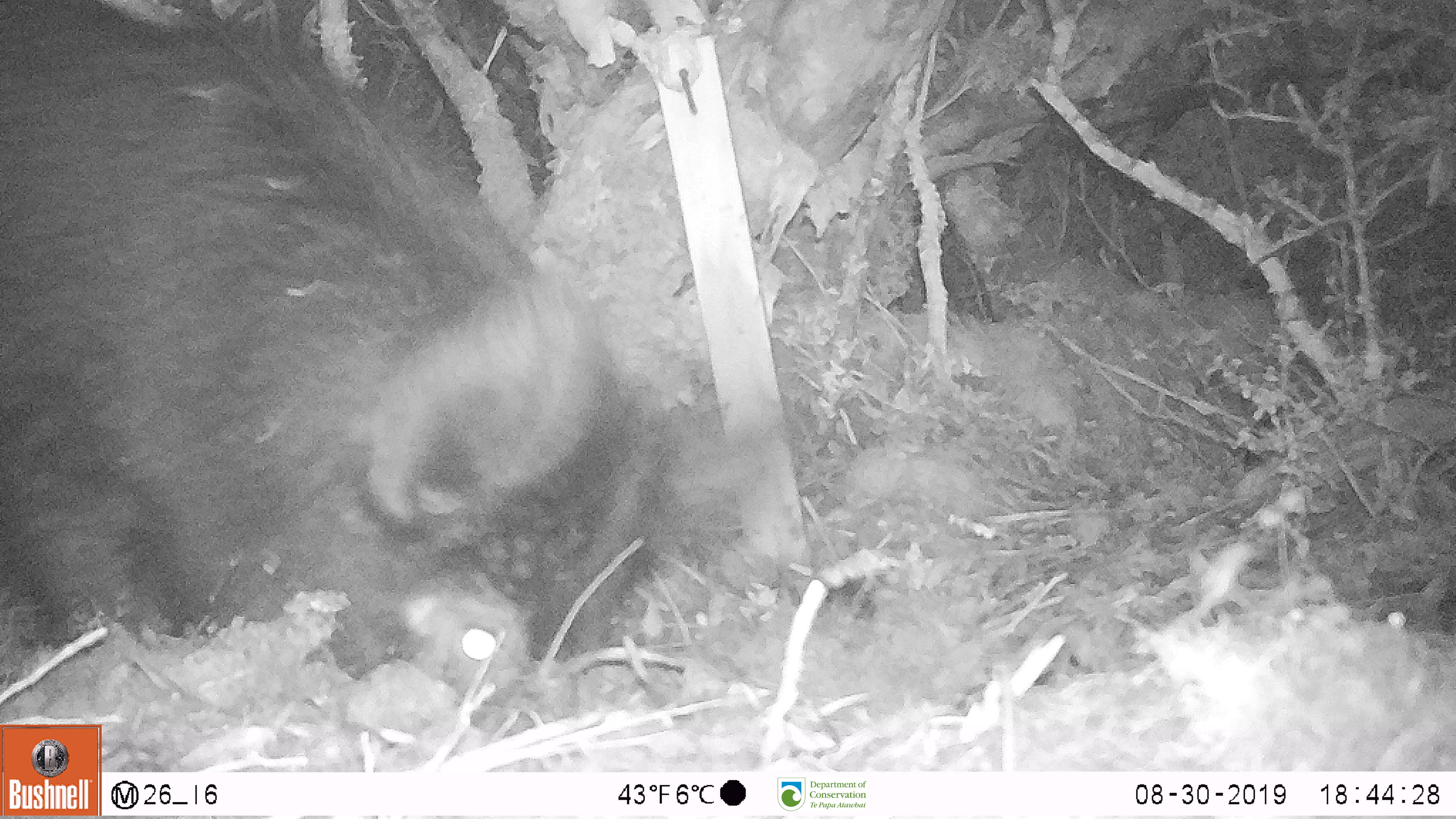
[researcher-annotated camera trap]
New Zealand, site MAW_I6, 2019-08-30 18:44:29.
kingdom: Animalia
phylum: Chordata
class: Mammalia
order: Artiodactyla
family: Suidae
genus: Sus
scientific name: Sus scrofa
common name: pig